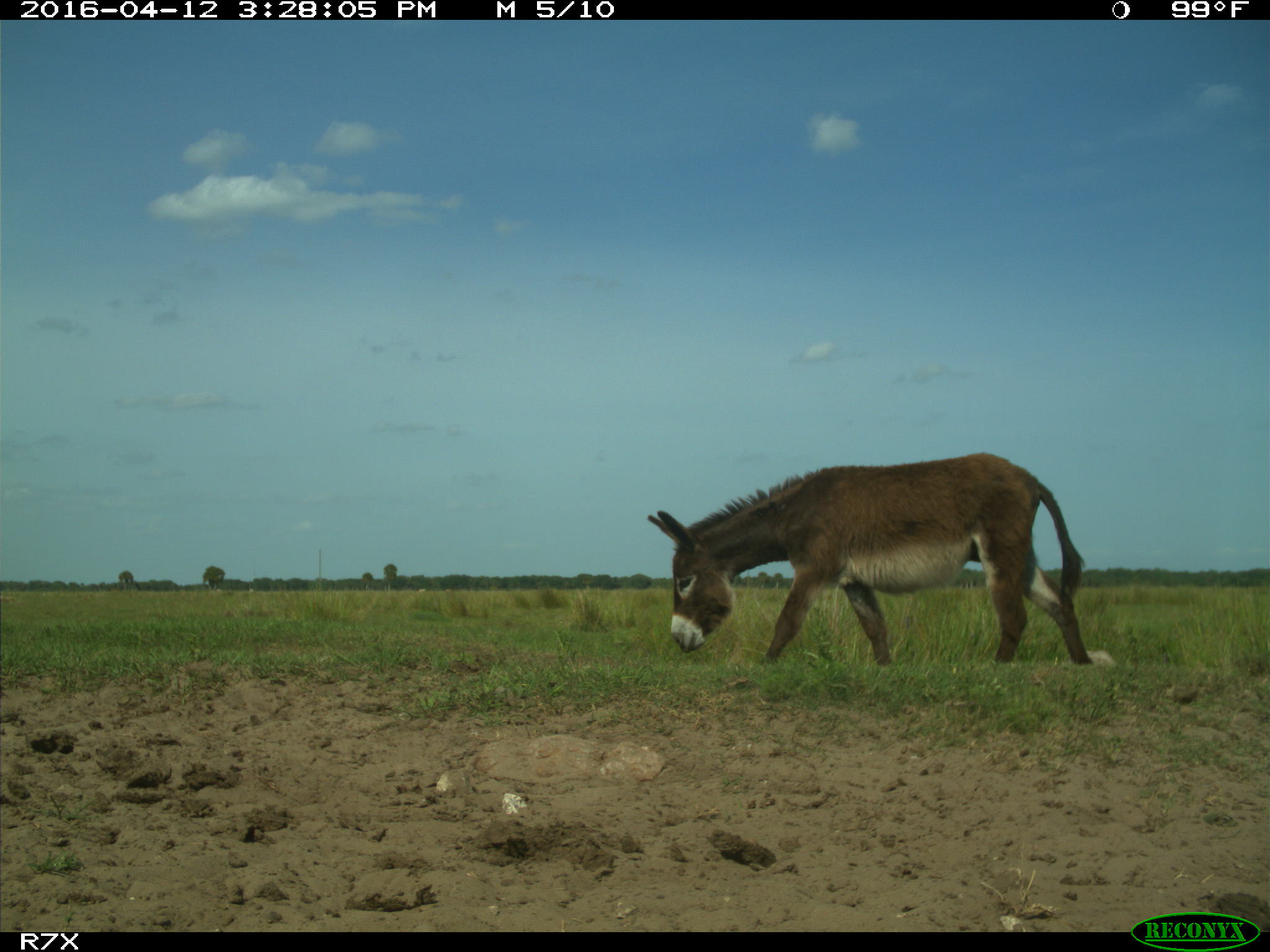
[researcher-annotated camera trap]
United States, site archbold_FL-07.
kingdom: Animalia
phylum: Chordata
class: Mammalia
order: Artiodactyla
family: Bovidae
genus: Bos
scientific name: Bos taurus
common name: domestic cow